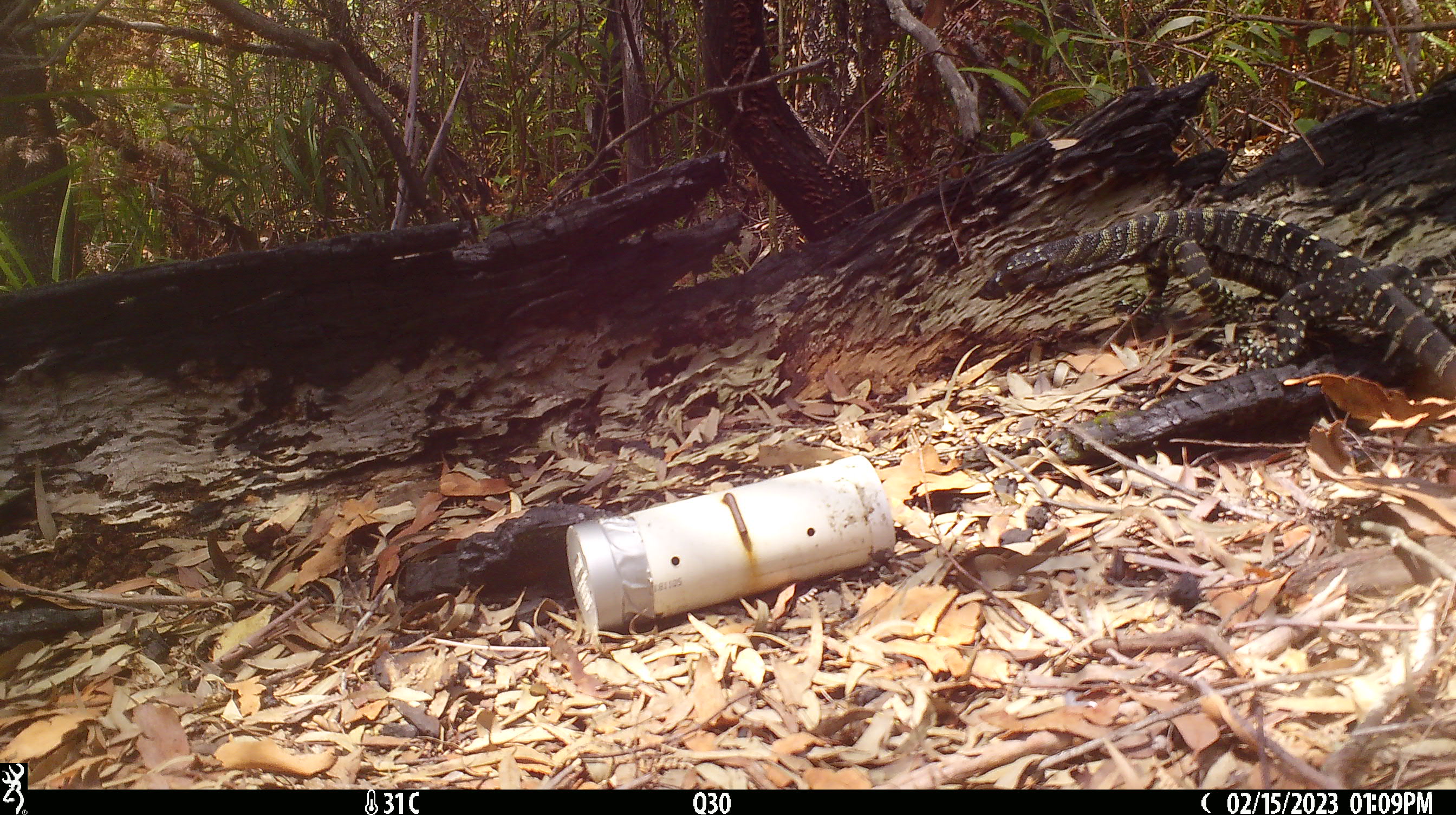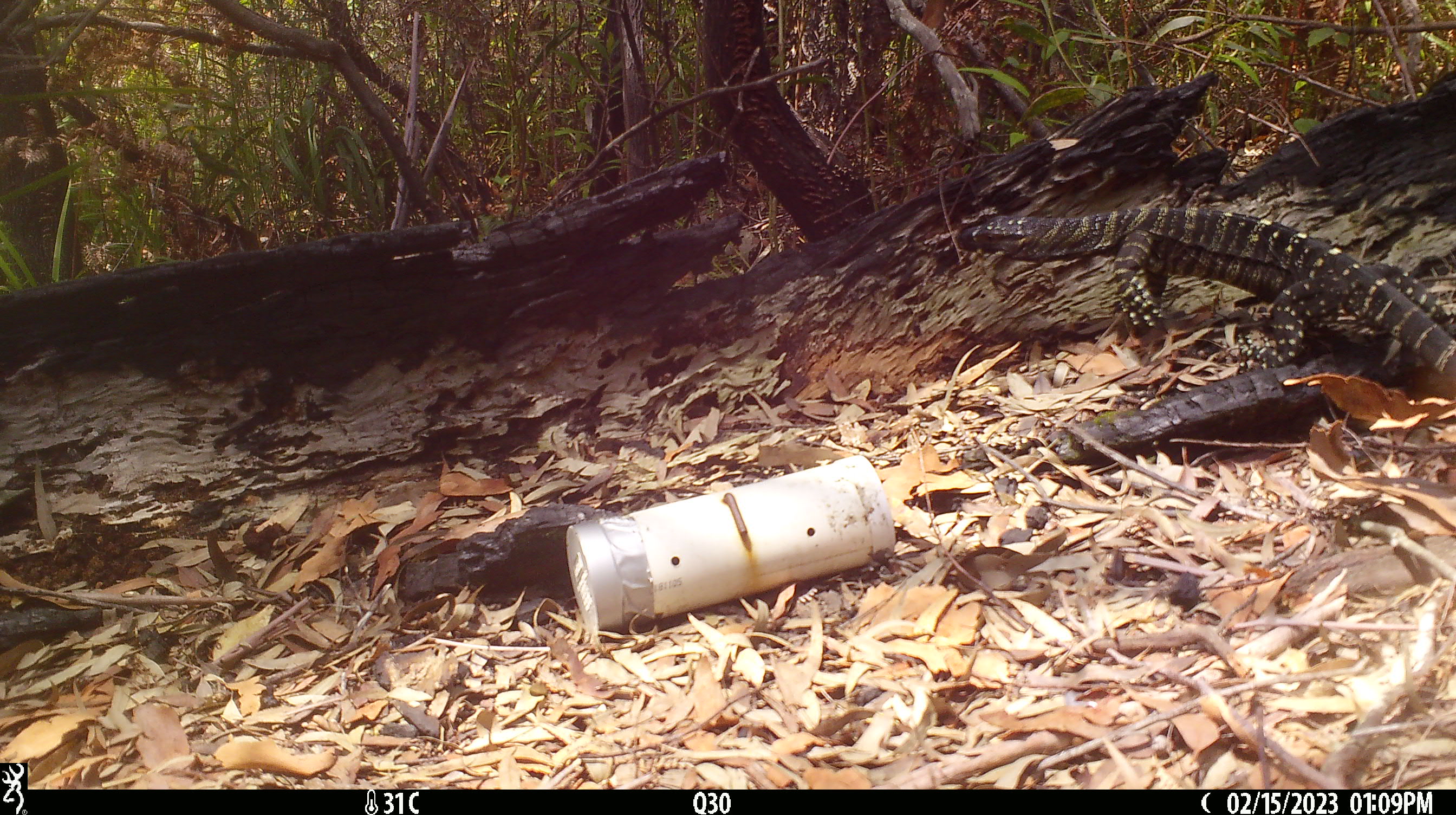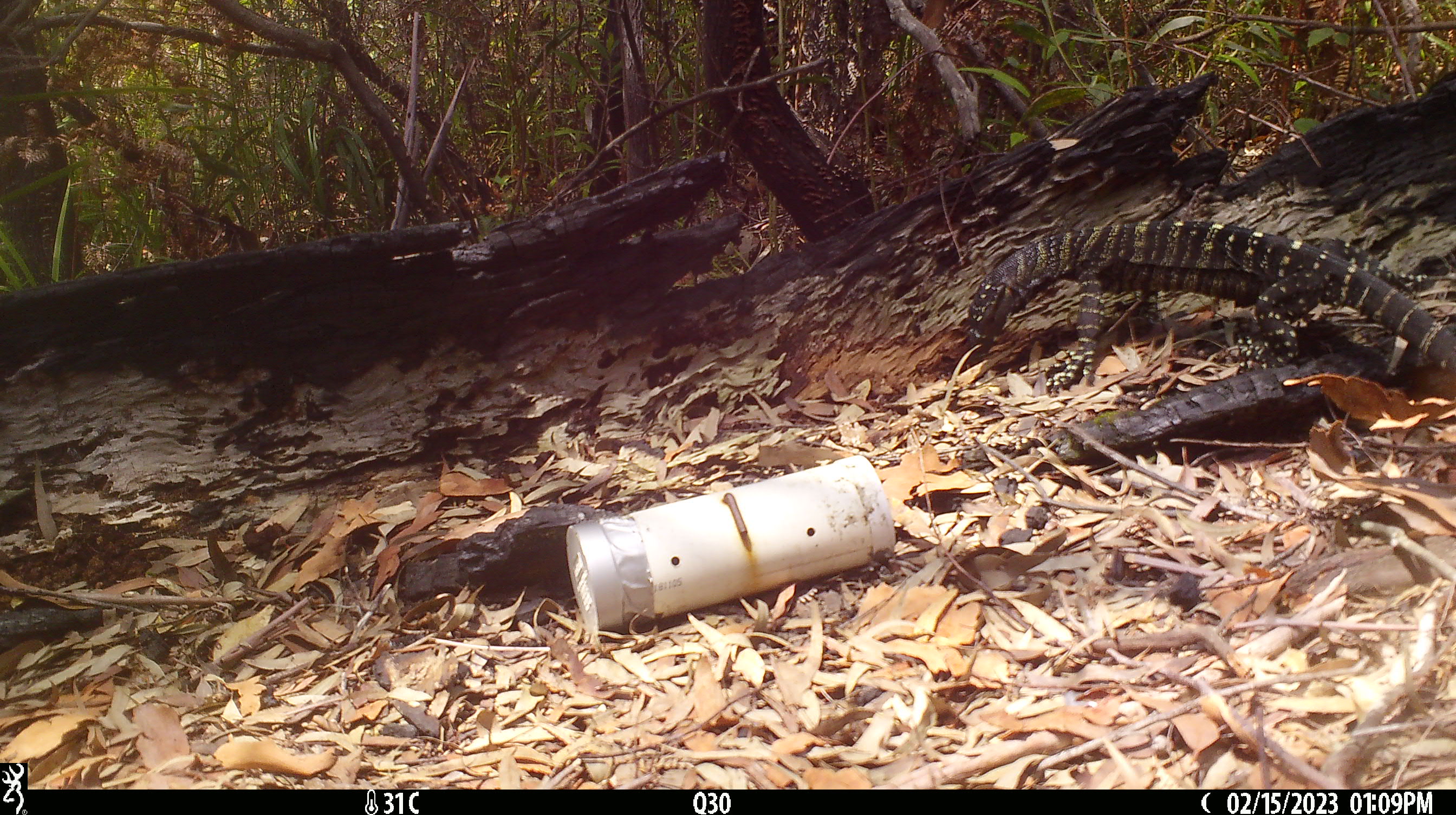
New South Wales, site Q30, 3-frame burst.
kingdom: Animalia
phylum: Chordata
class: Reptilia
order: Squamata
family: Varanidae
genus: Varanus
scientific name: Varanus varius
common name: lace monitor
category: goanna